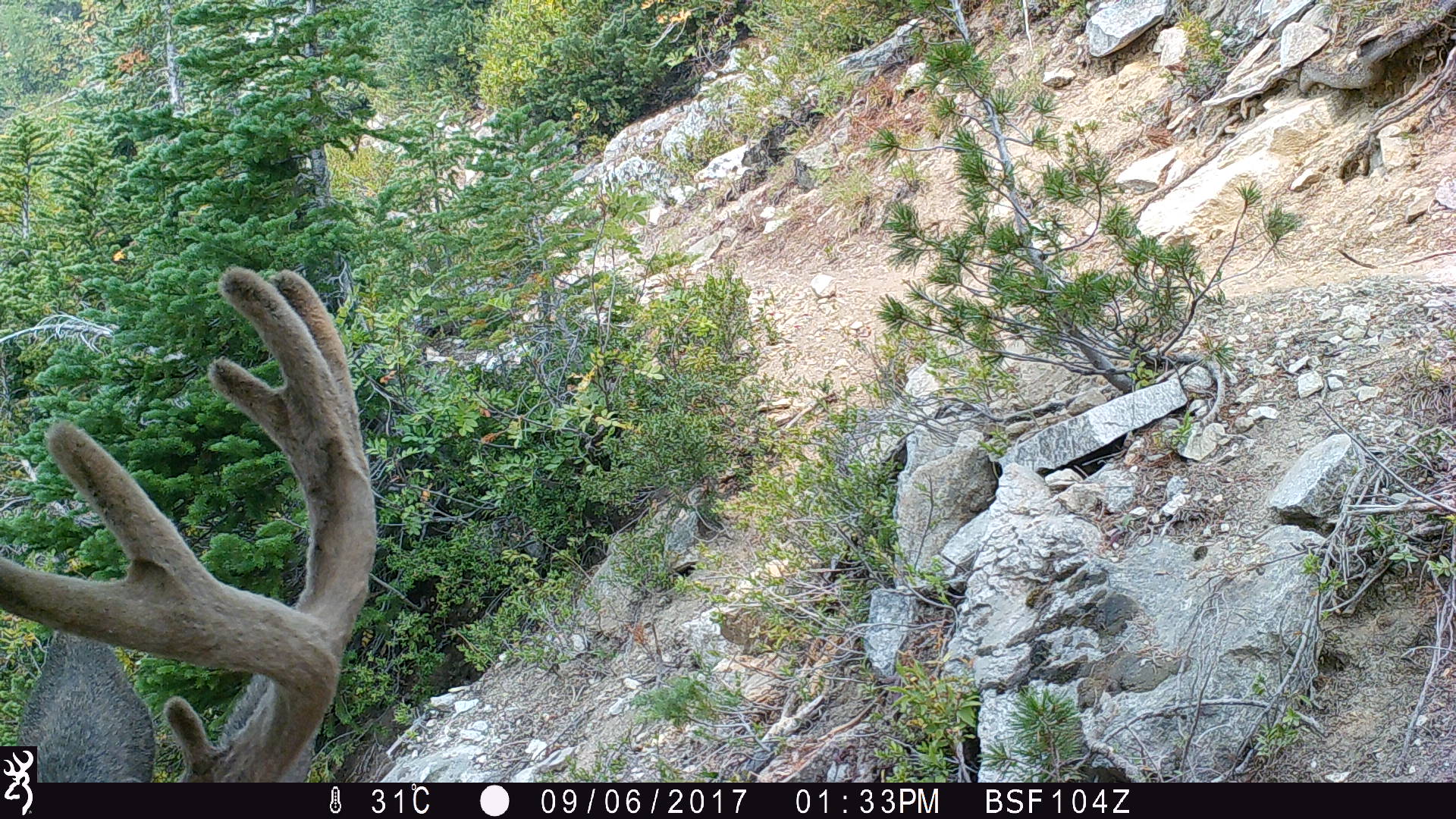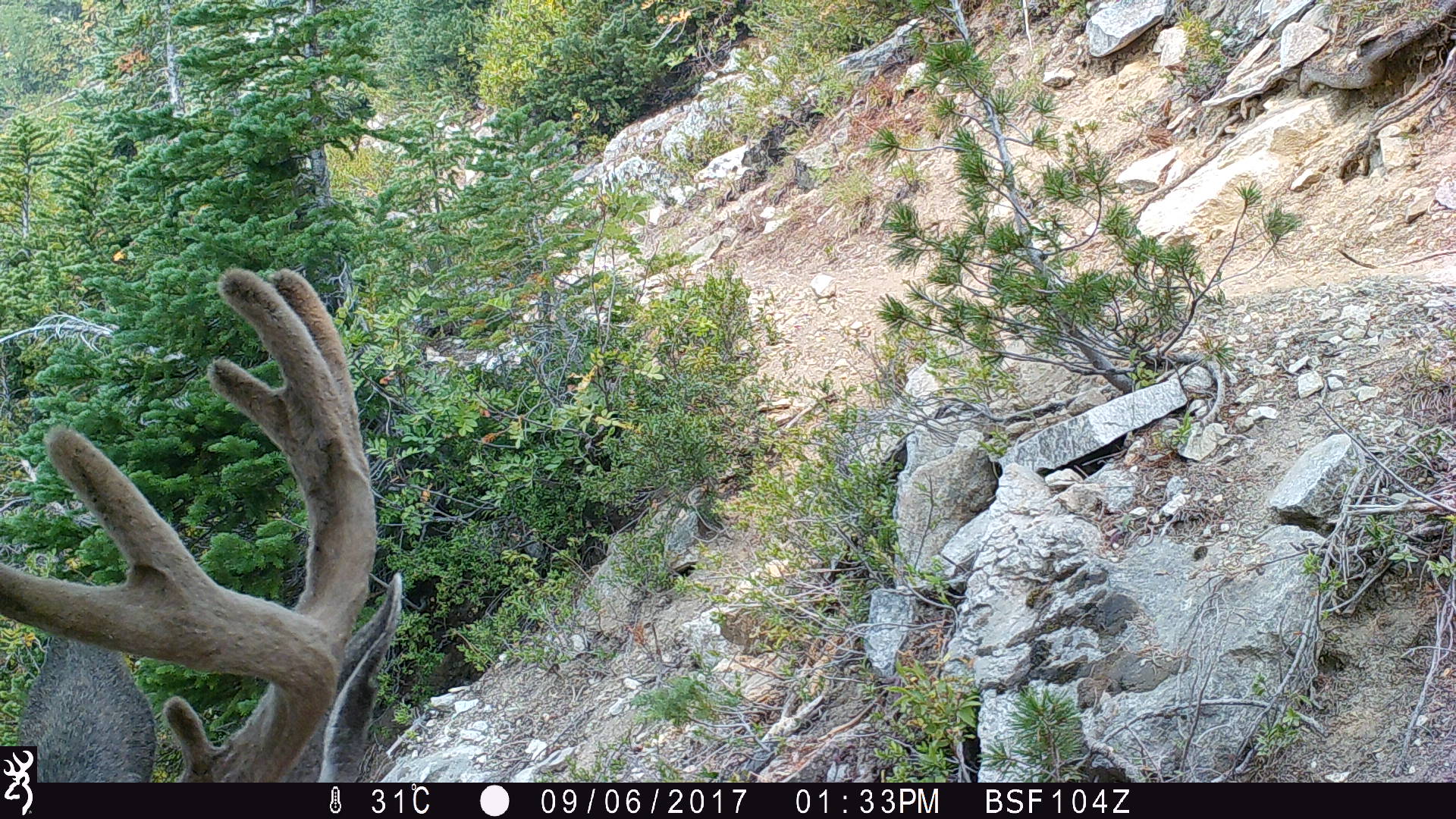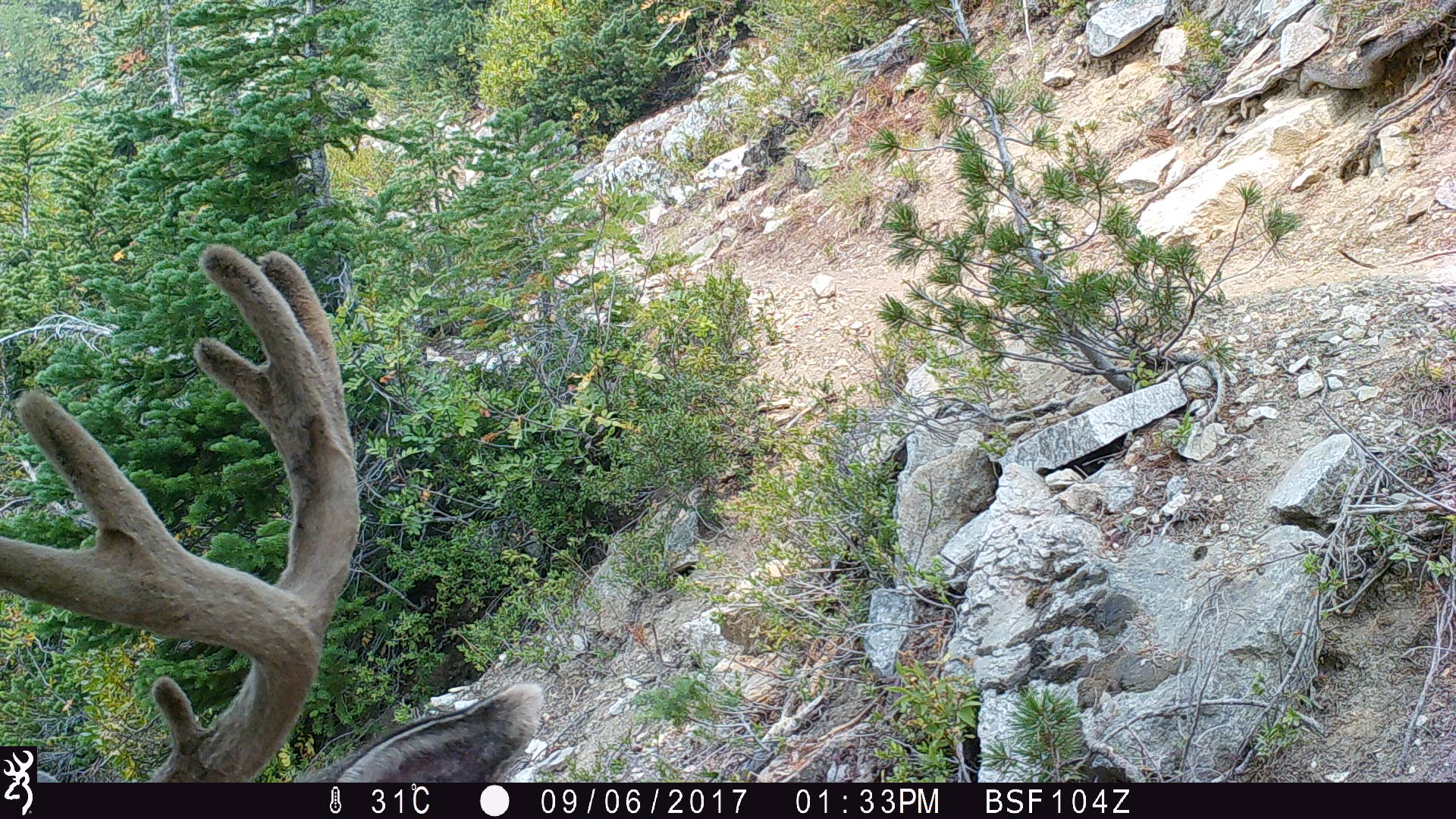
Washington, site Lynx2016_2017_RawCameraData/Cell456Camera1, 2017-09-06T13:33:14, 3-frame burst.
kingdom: Animalia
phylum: Chordata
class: Mammalia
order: Artiodactyla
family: Cervidae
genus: Odocoileus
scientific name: Odocoileus hemionus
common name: mule deer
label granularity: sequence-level